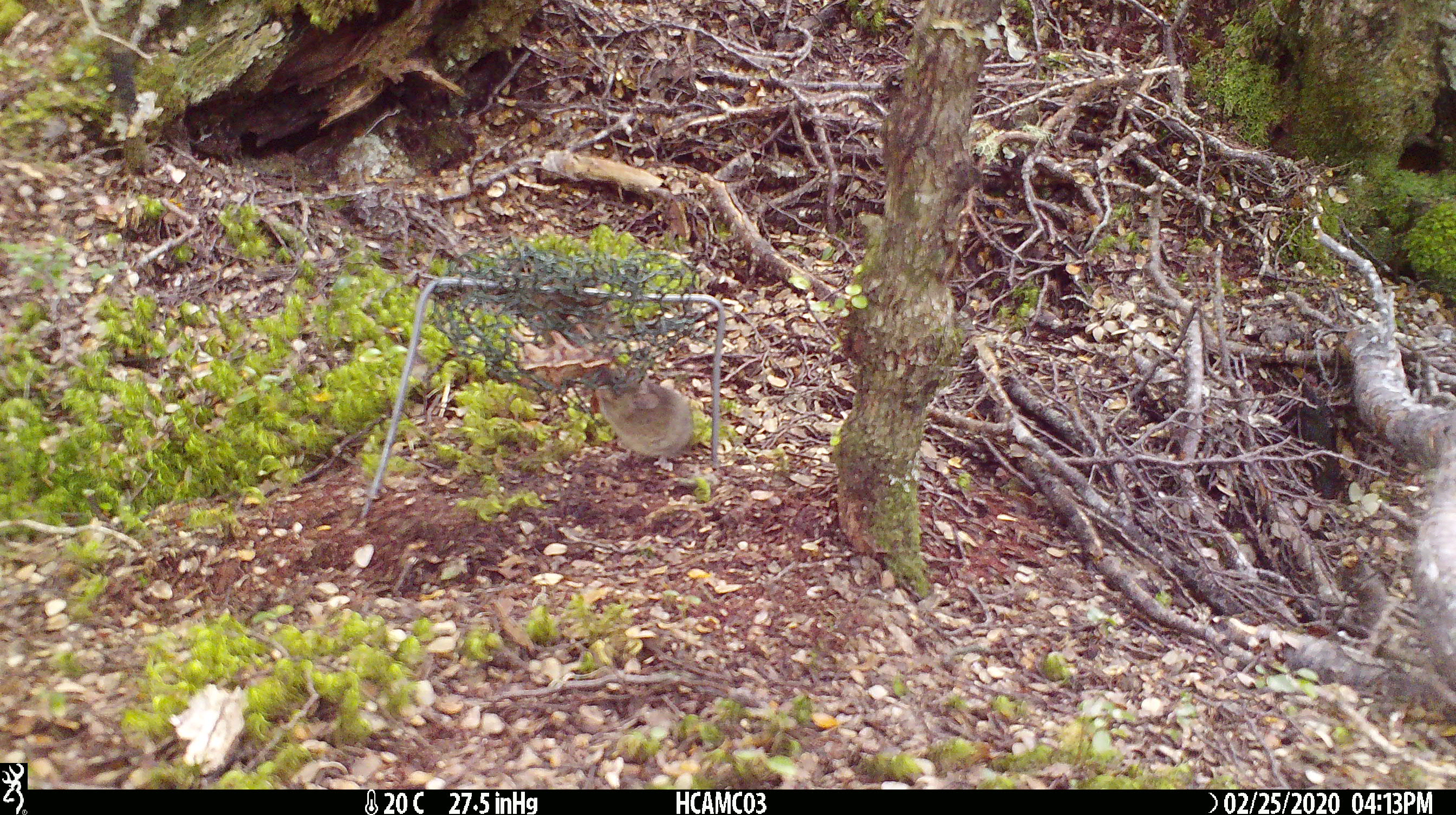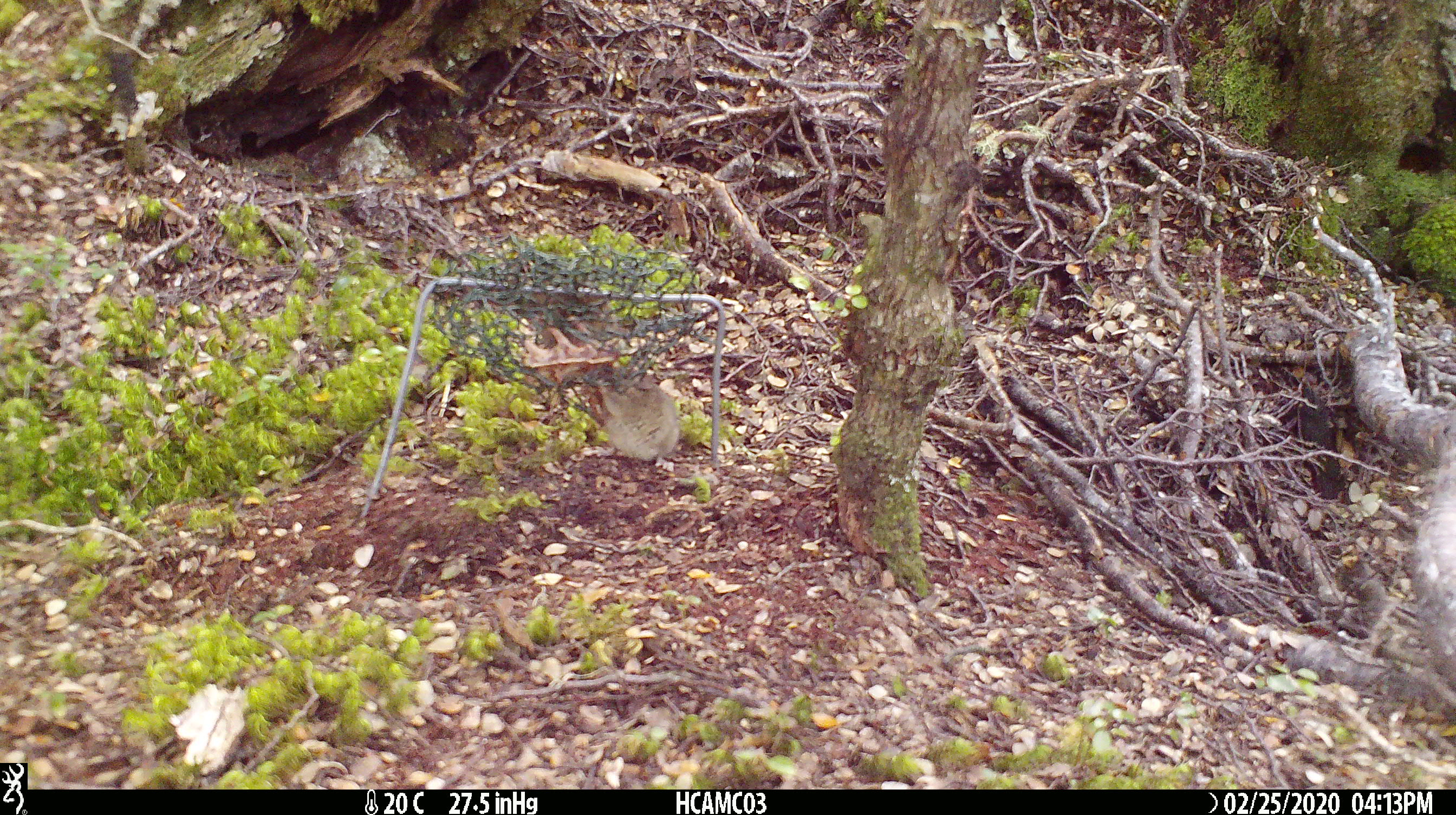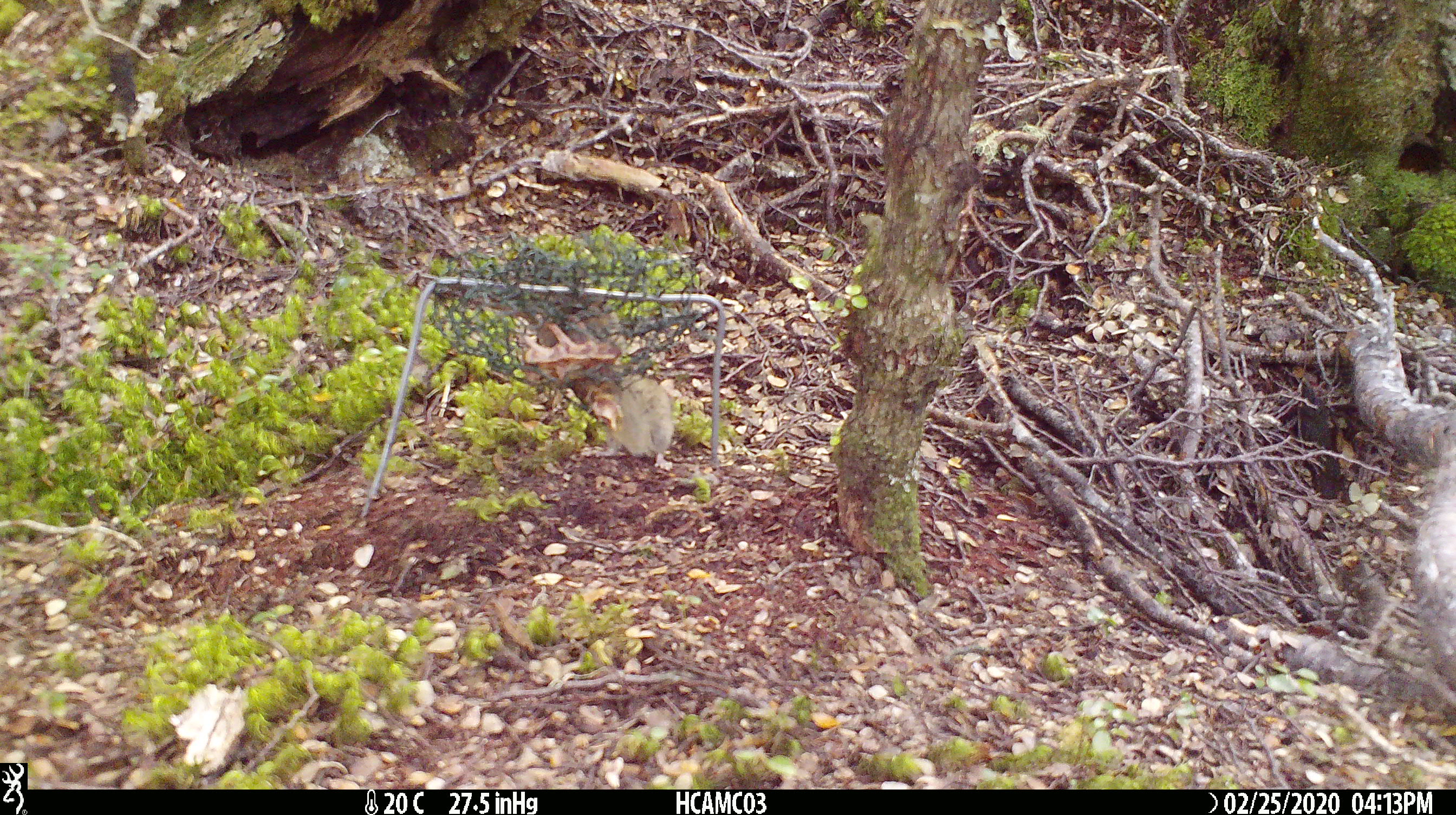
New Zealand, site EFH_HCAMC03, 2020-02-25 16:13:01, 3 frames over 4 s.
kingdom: Animalia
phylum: Chordata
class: Mammalia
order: Rodentia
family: Muridae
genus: Mus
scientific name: Mus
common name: mouse